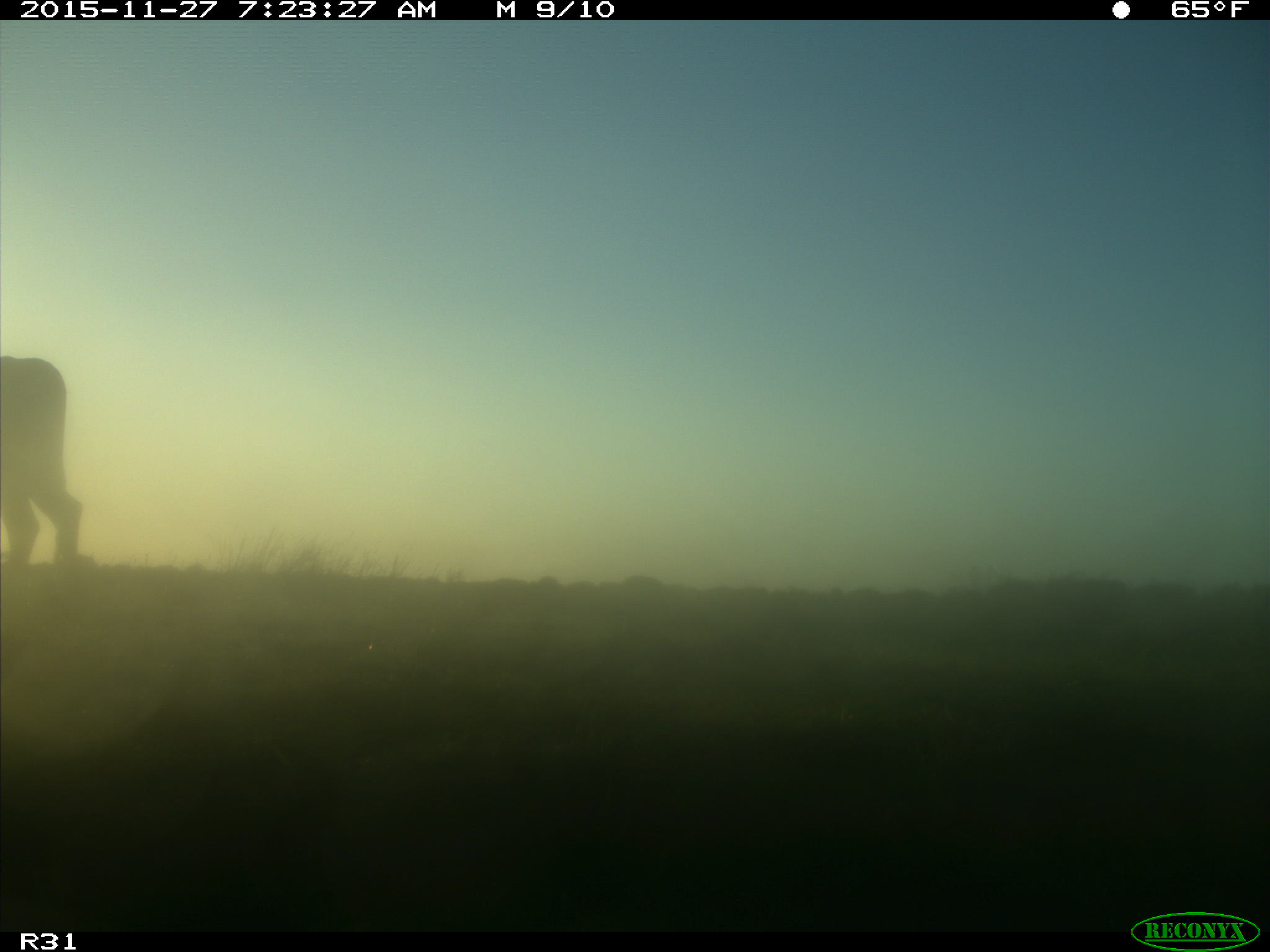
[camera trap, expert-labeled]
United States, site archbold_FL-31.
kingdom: Animalia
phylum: Chordata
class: Mammalia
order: Artiodactyla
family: Bovidae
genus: Bos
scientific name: Bos taurus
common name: domestic cow